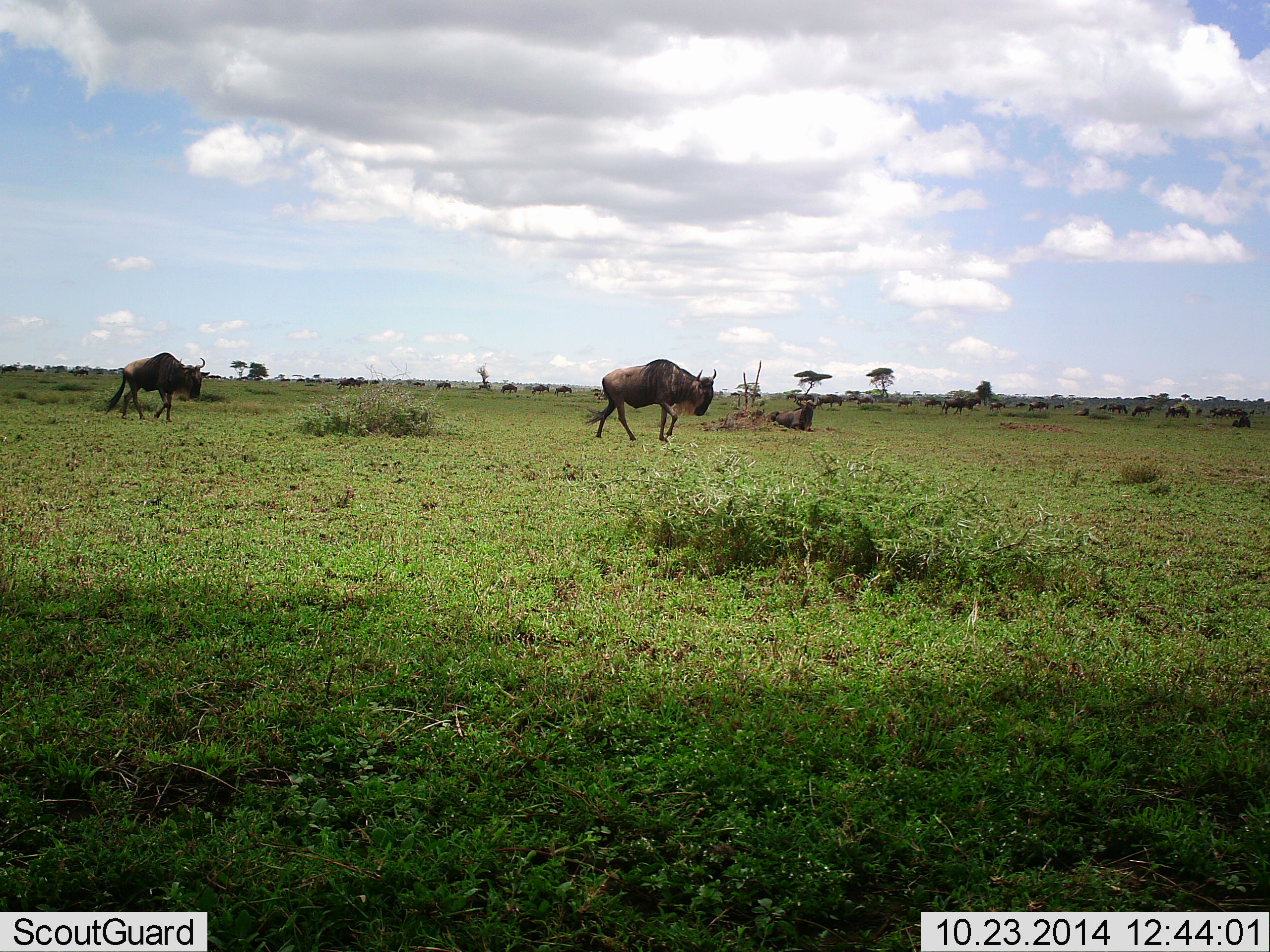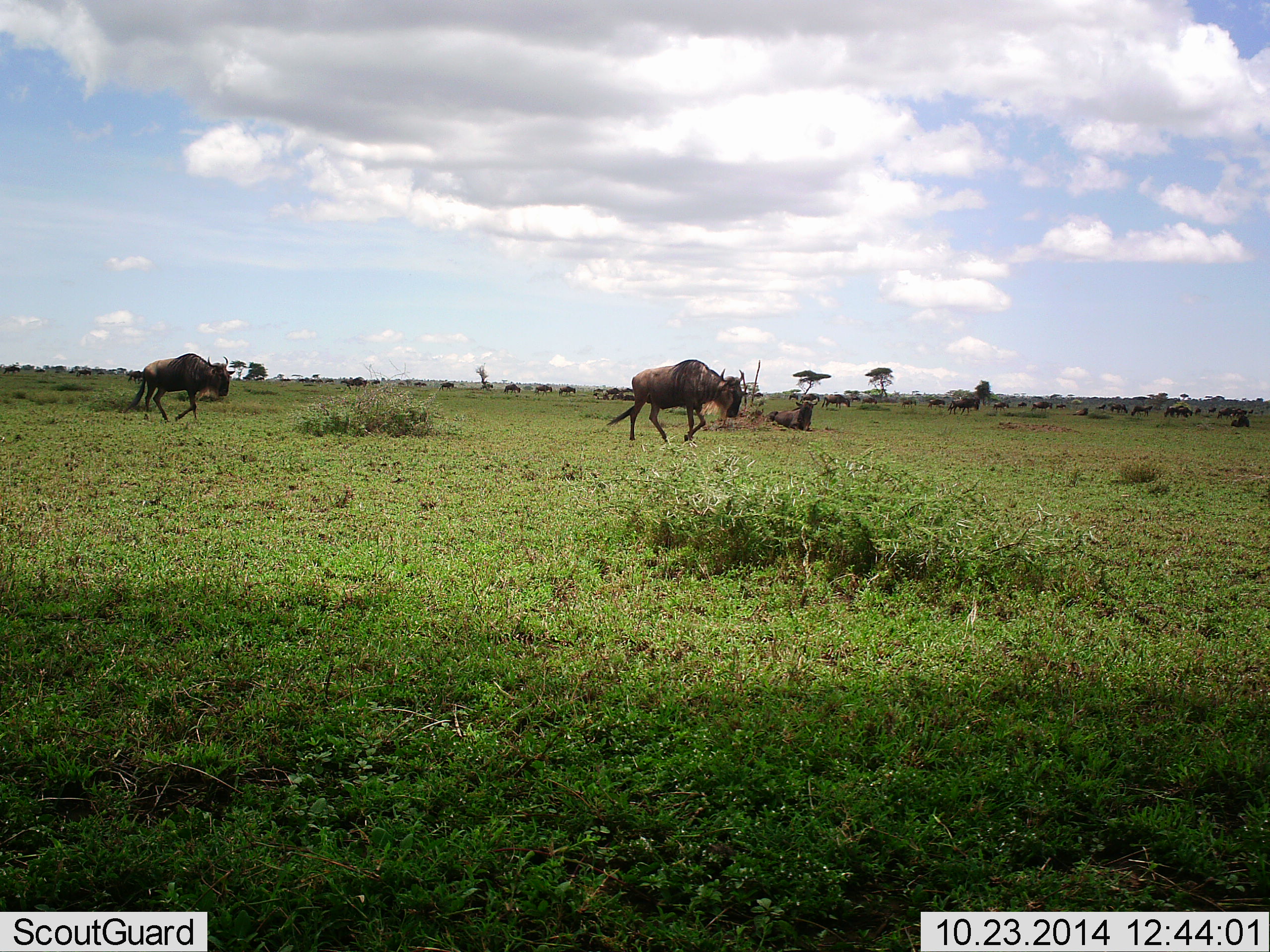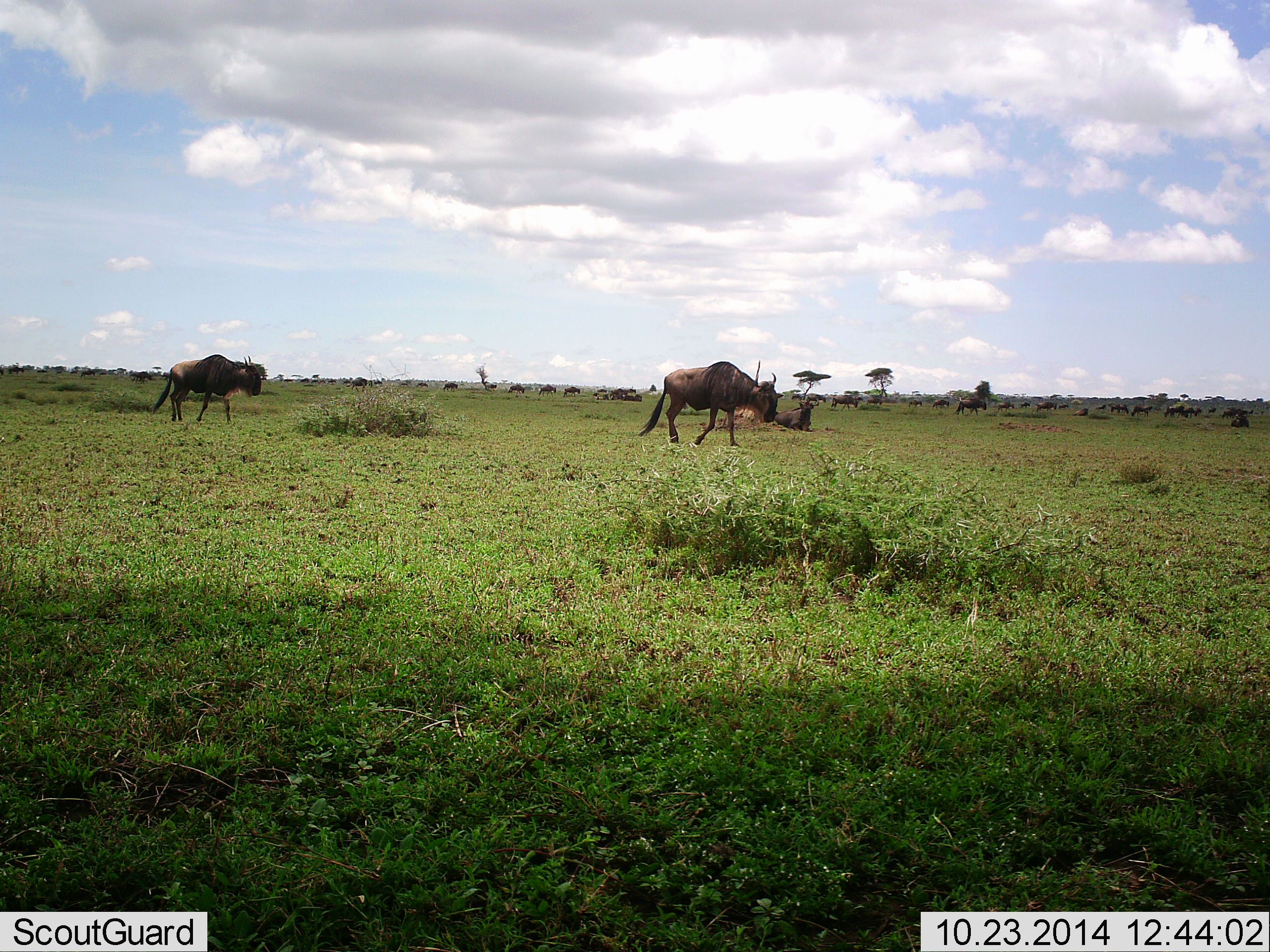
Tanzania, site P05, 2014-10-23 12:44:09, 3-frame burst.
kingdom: Animalia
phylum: Chordata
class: Mammalia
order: Artiodactyla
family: Bovidae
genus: Connochaetes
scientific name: Connochaetes taurinus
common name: blue wildebeest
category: wildebeest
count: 11-50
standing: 10%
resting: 20%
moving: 100%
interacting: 0%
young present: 0%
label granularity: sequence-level